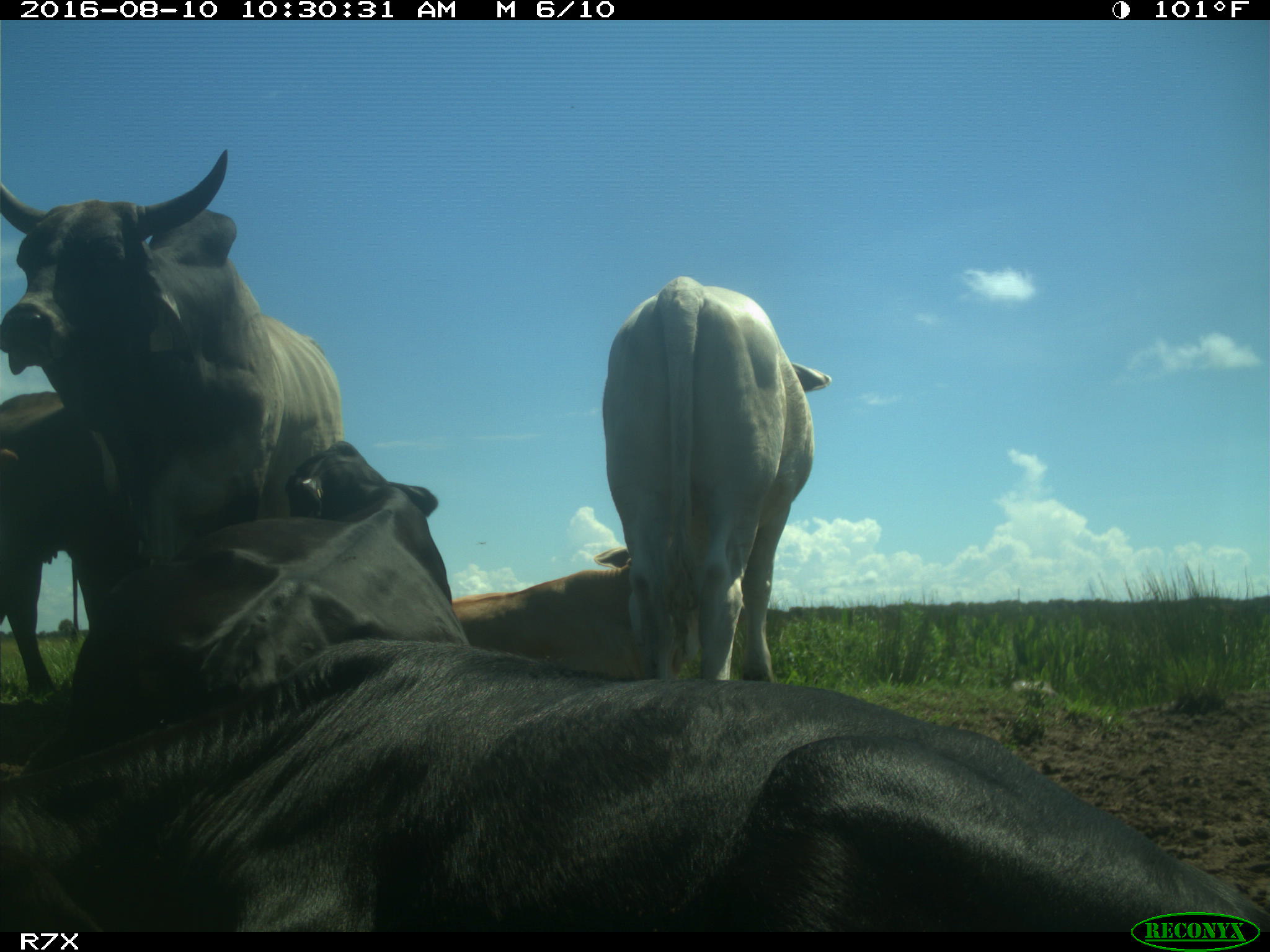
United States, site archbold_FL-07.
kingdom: Animalia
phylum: Chordata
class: Mammalia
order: Artiodactyla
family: Bovidae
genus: Bos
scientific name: Bos taurus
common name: domestic cow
Bos taurus (domestic cow).